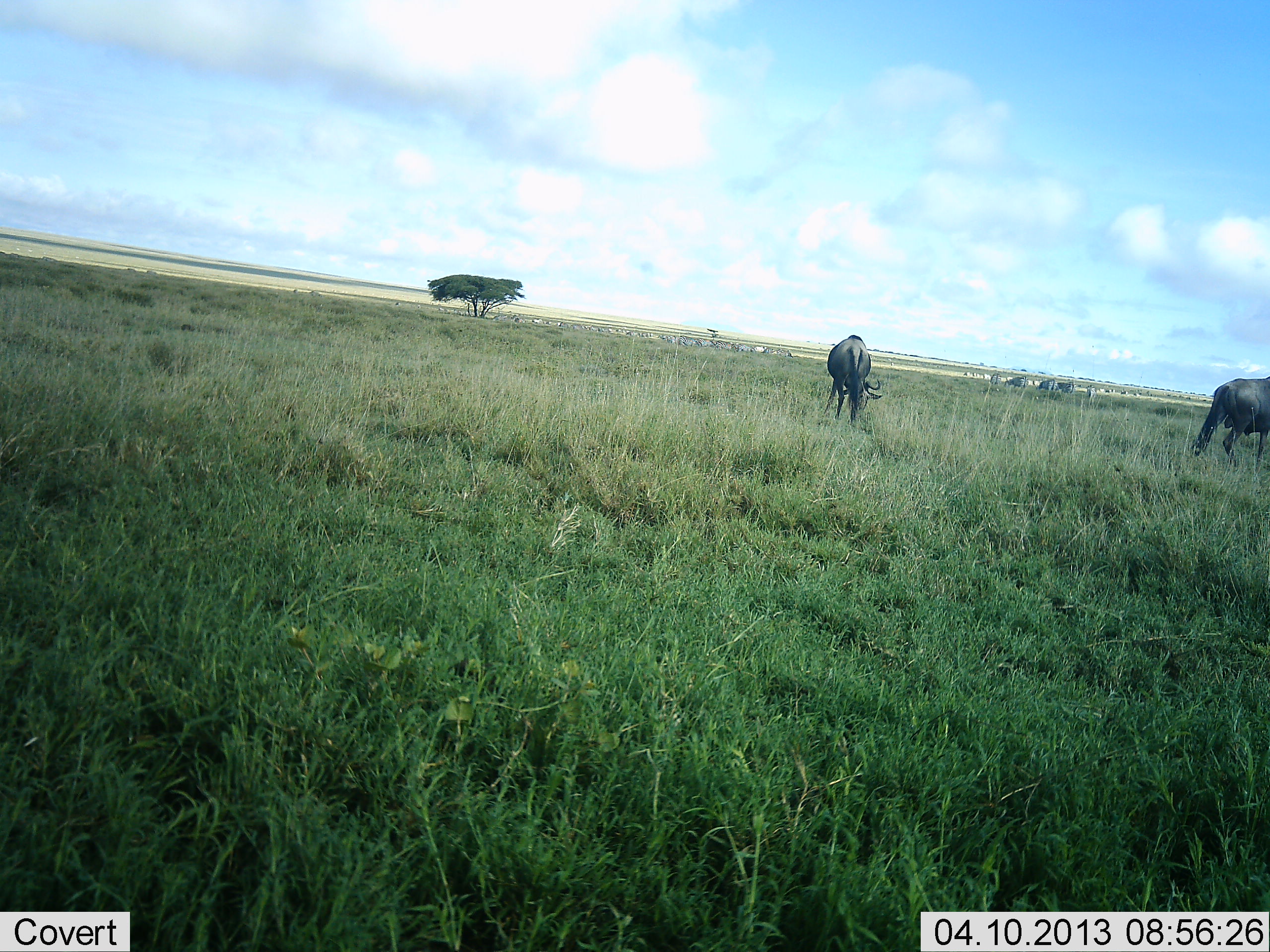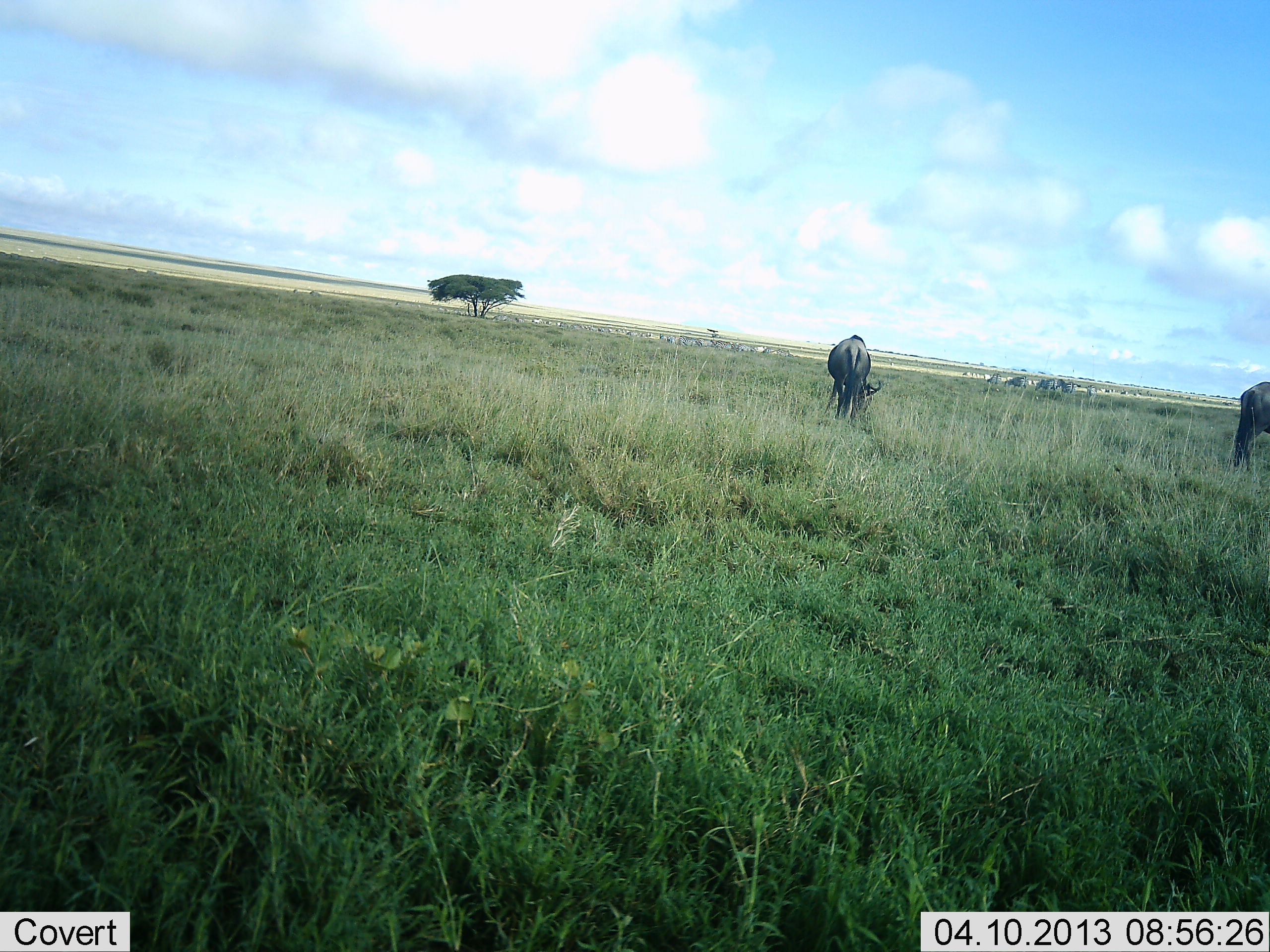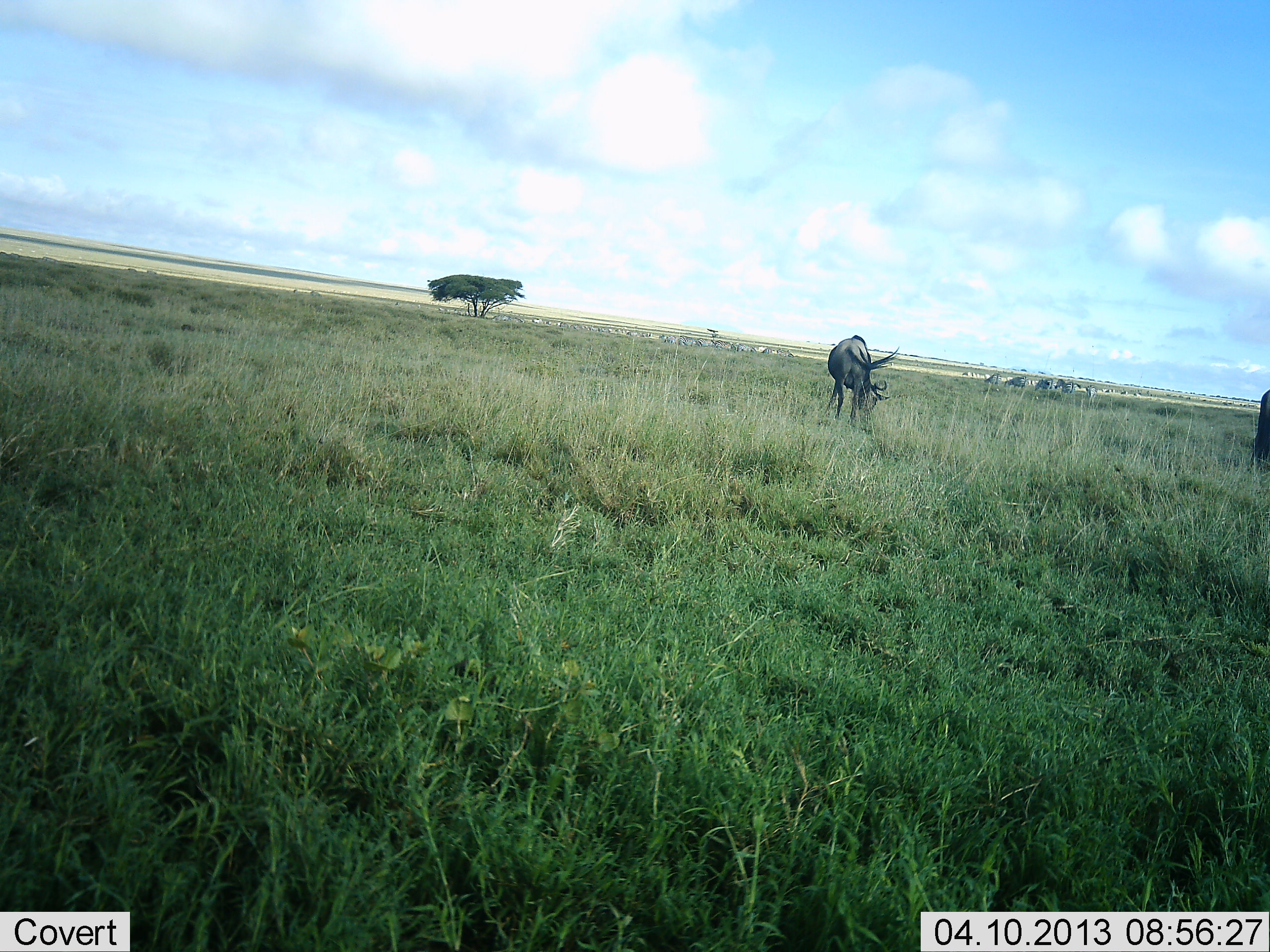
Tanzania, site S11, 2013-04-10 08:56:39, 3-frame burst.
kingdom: Animalia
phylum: Chordata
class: Mammalia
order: Artiodactyla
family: Bovidae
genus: Connochaetes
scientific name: Connochaetes taurinus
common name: blue wildebeest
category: wildebeest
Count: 2.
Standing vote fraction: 32%.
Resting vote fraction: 0%.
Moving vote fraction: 37%.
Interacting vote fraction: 0%.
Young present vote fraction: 0%.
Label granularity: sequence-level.